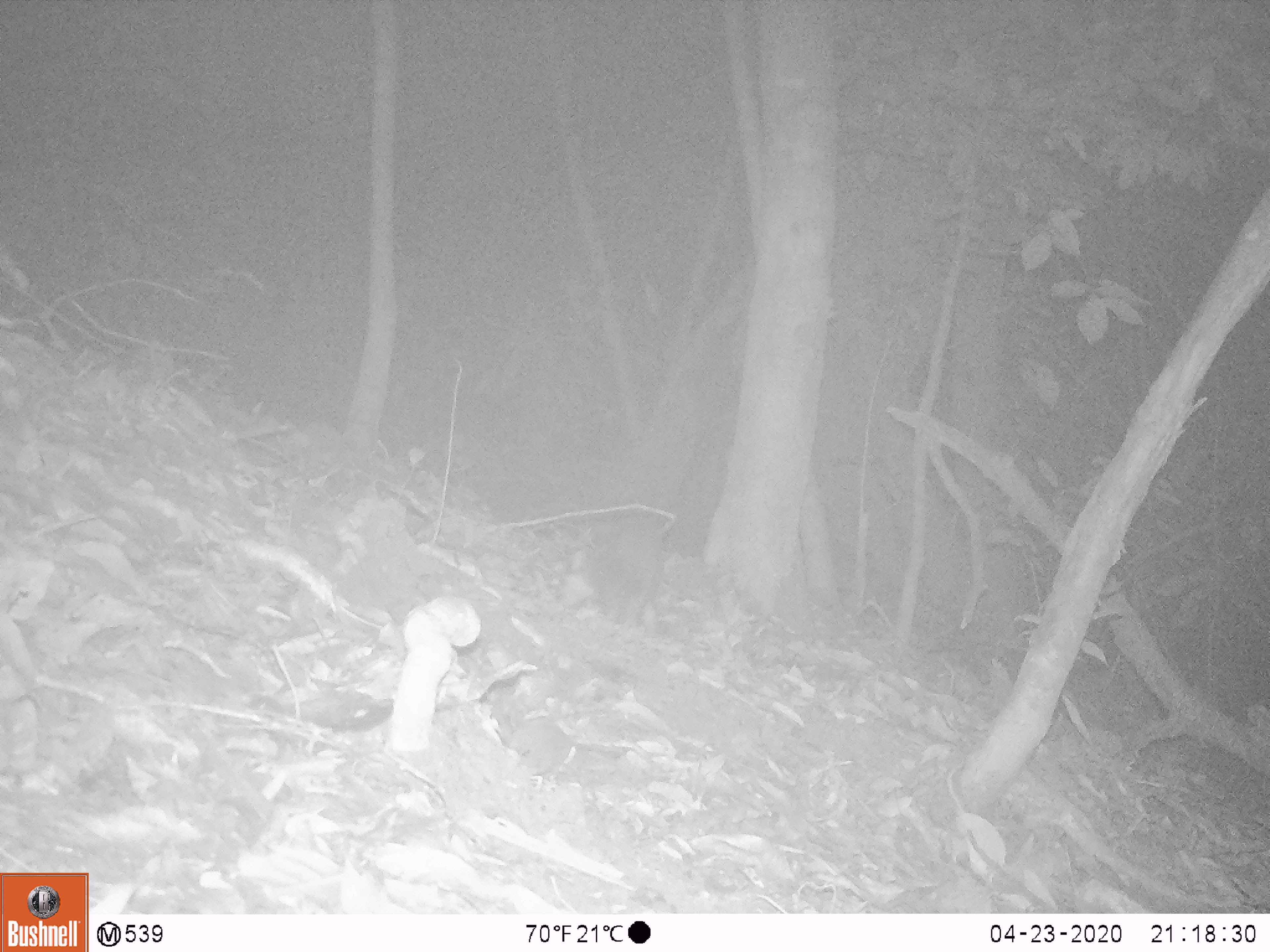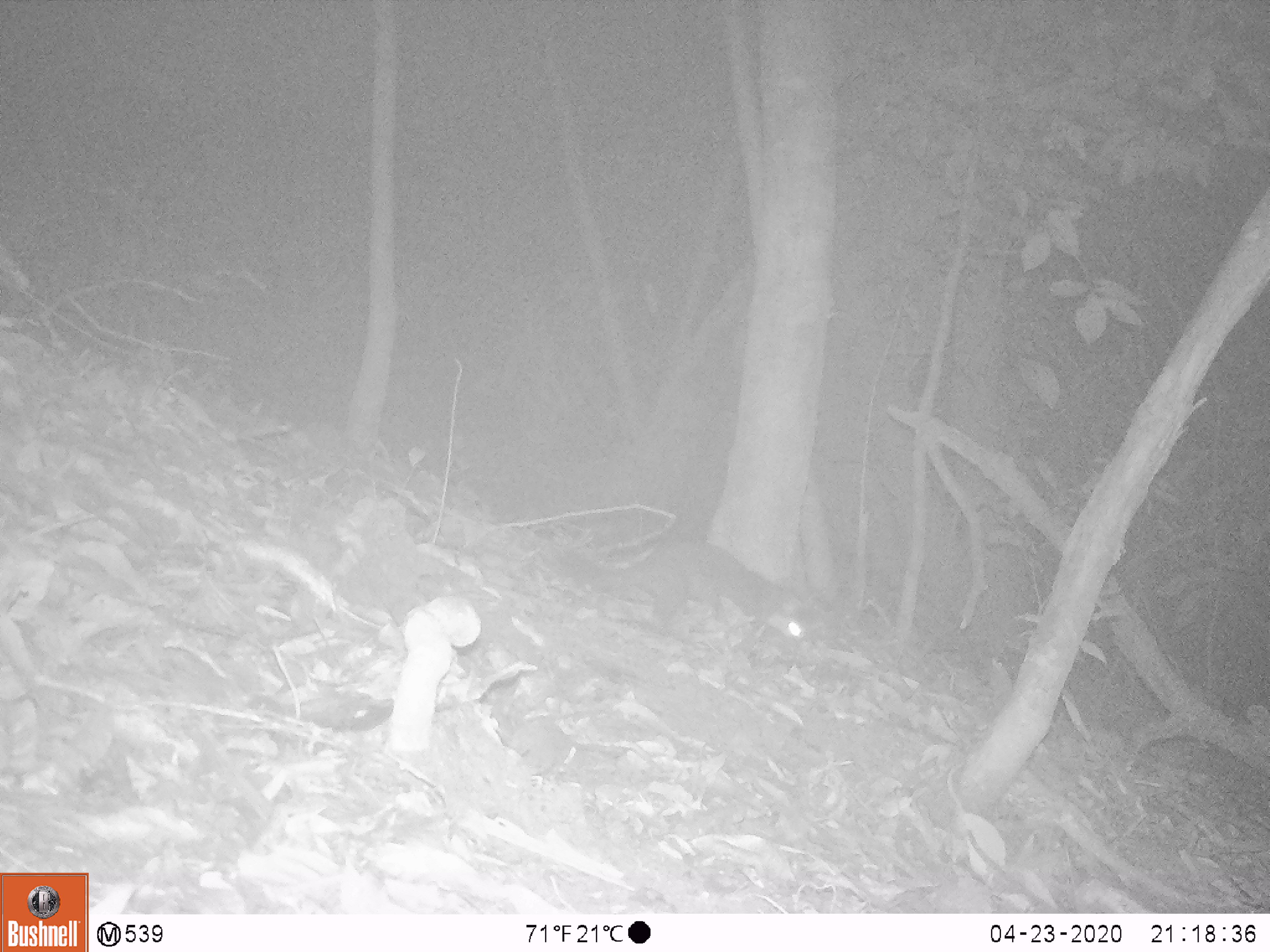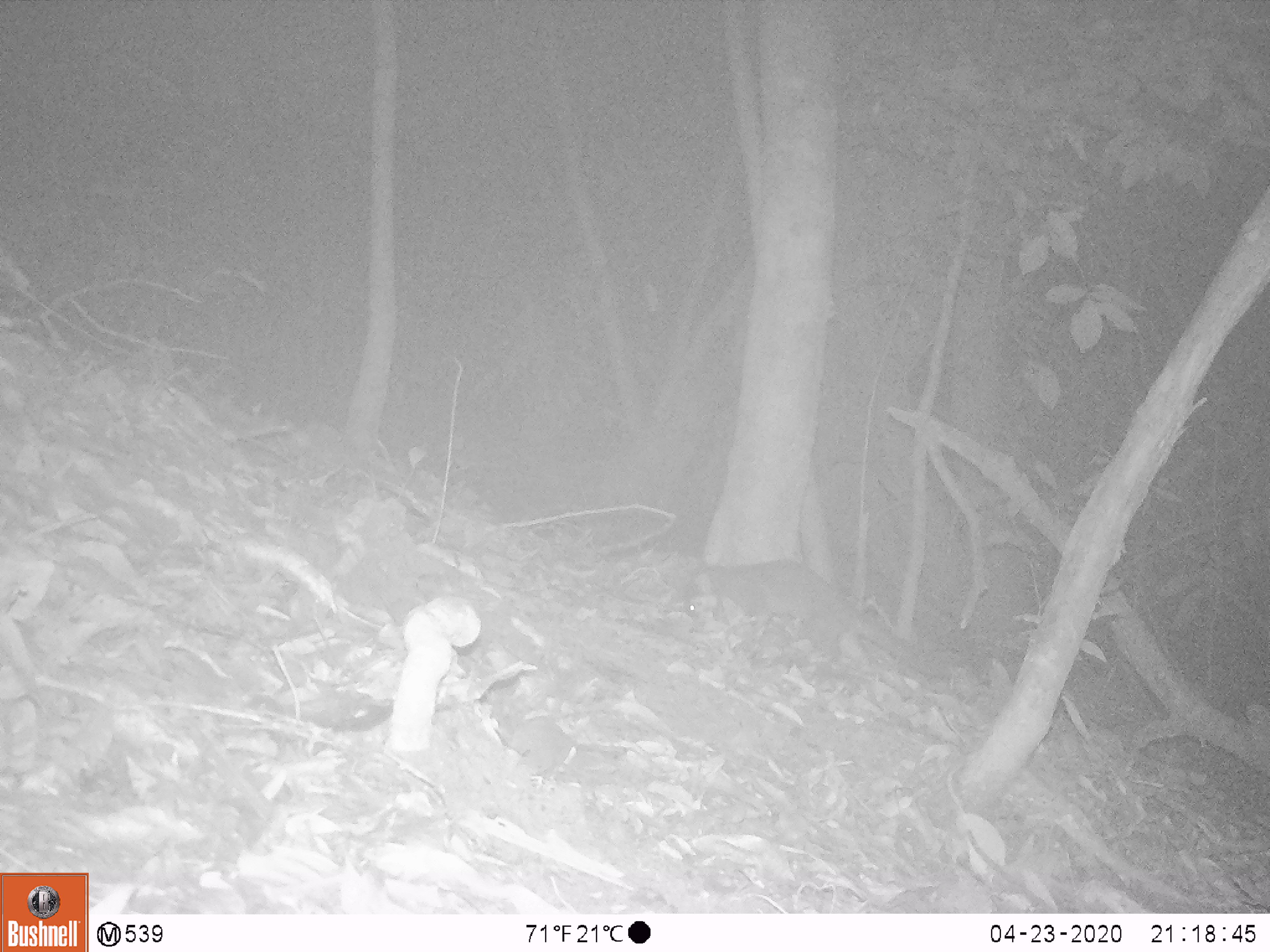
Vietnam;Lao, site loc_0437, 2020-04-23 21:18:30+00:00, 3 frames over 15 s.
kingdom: Animalia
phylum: Chordata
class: Mammalia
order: Carnivora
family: Mustelidae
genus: Melogale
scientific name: Melogale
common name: ferret badger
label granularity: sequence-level